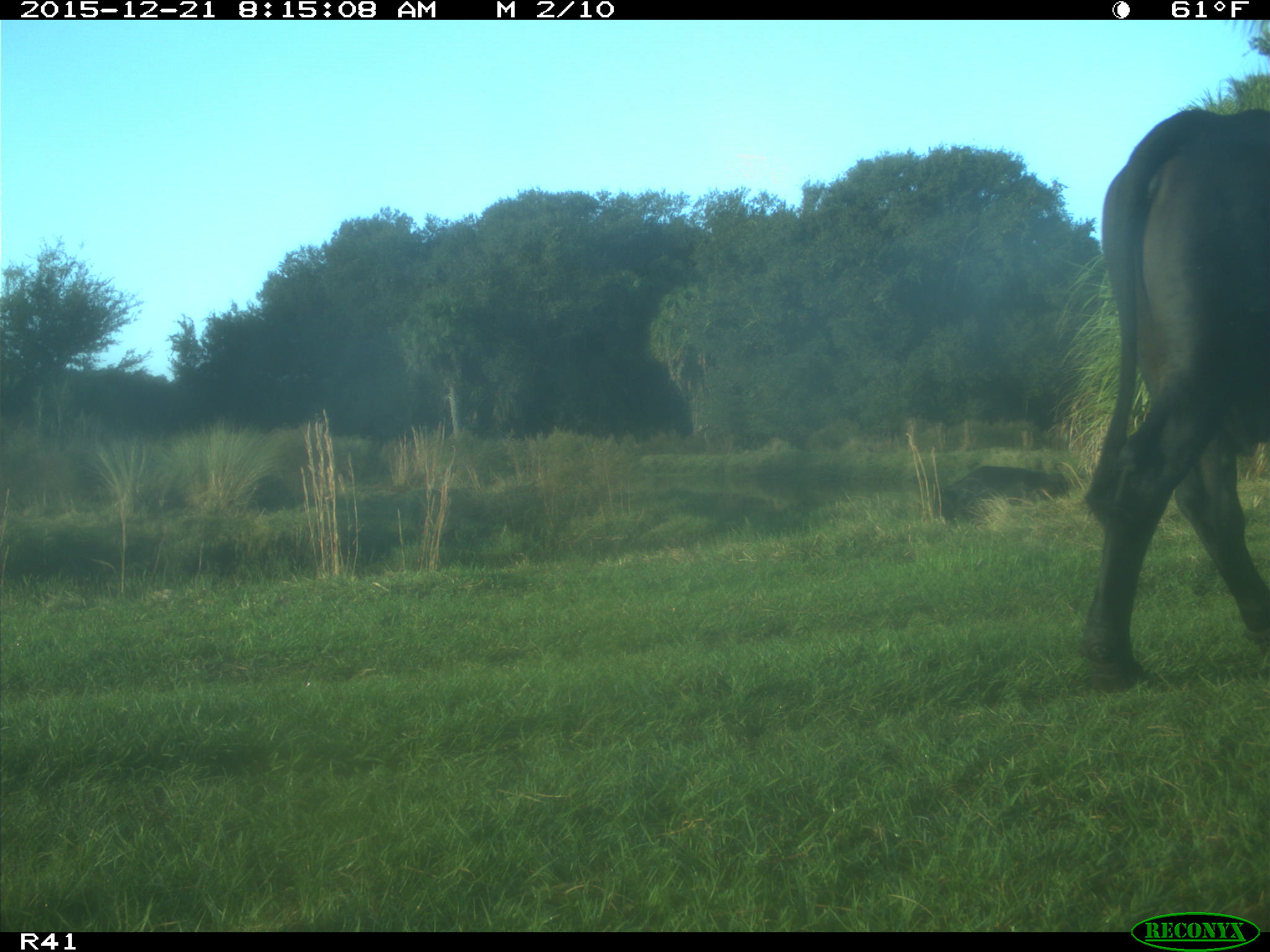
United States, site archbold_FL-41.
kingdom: Animalia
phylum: Chordata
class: Mammalia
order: Artiodactyla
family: Bovidae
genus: Bos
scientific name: Bos taurus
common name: domestic cow